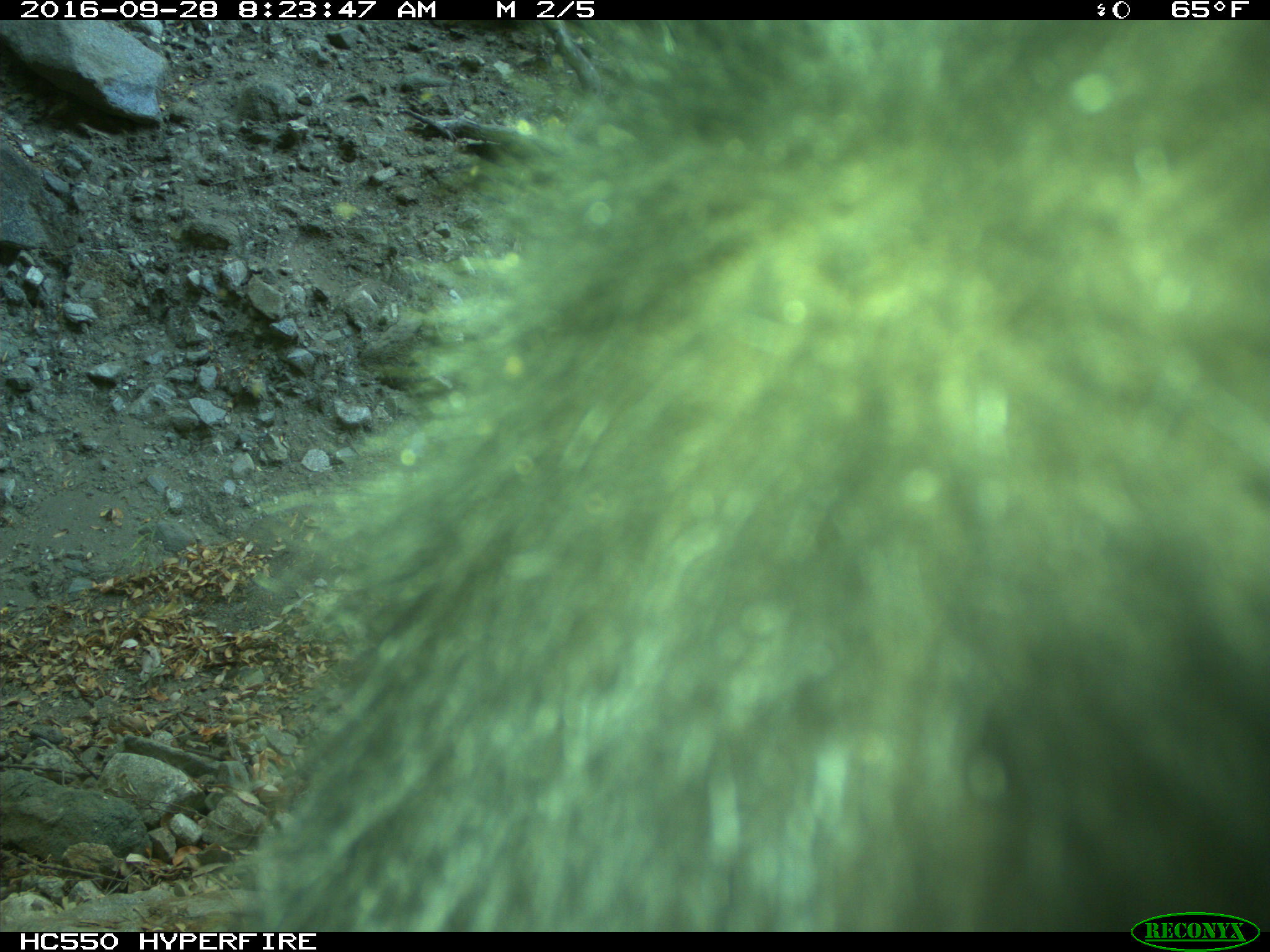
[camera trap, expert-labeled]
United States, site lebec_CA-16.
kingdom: Animalia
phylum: Chordata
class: Mammalia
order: Carnivora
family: Ursidae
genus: Ursus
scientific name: Ursus americanus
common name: american black bear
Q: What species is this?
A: Ursus americanus (american black bear).